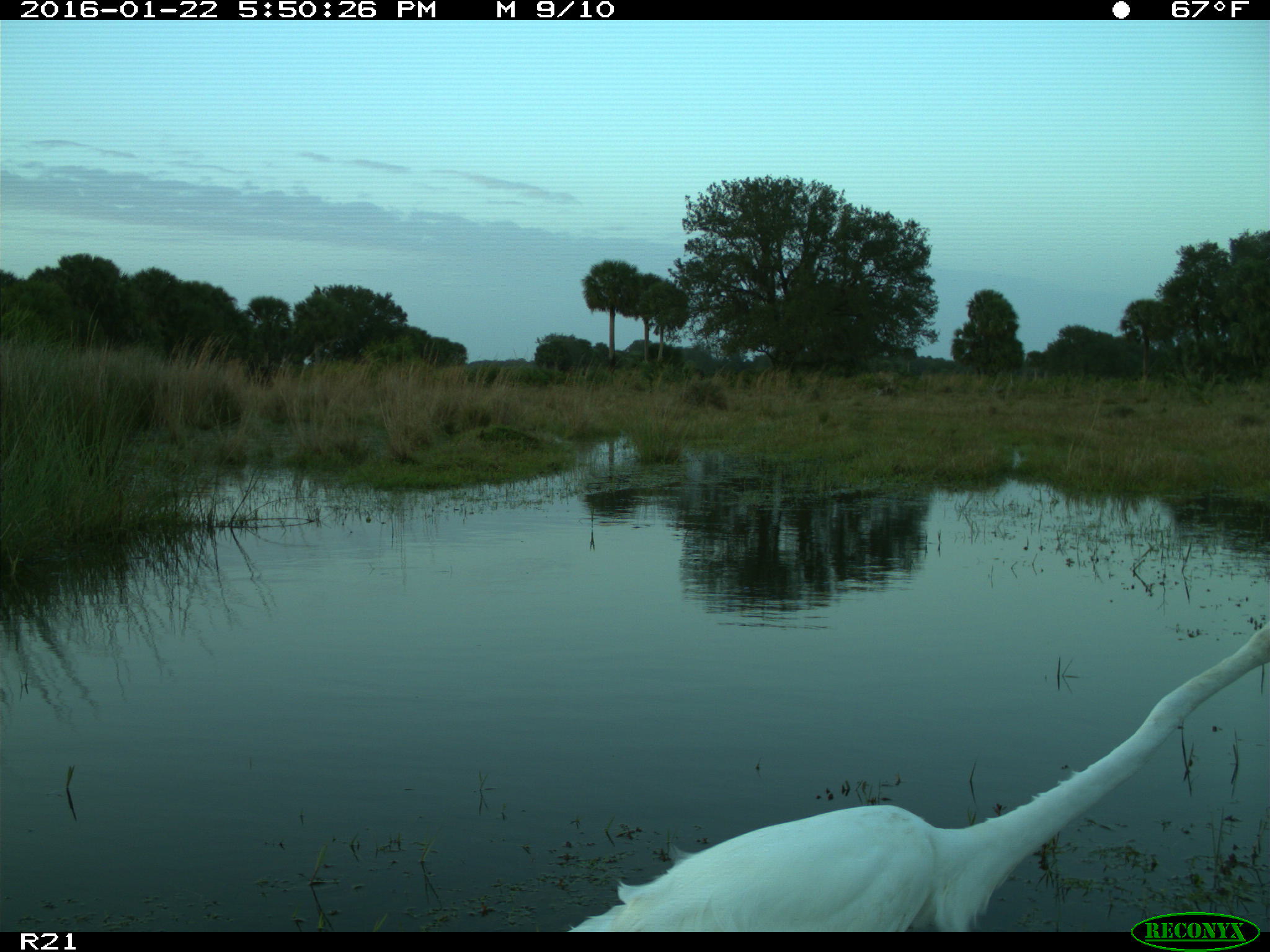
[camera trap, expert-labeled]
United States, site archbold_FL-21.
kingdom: Animalia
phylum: Chordata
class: Aves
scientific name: Aves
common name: birds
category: unidentified bird